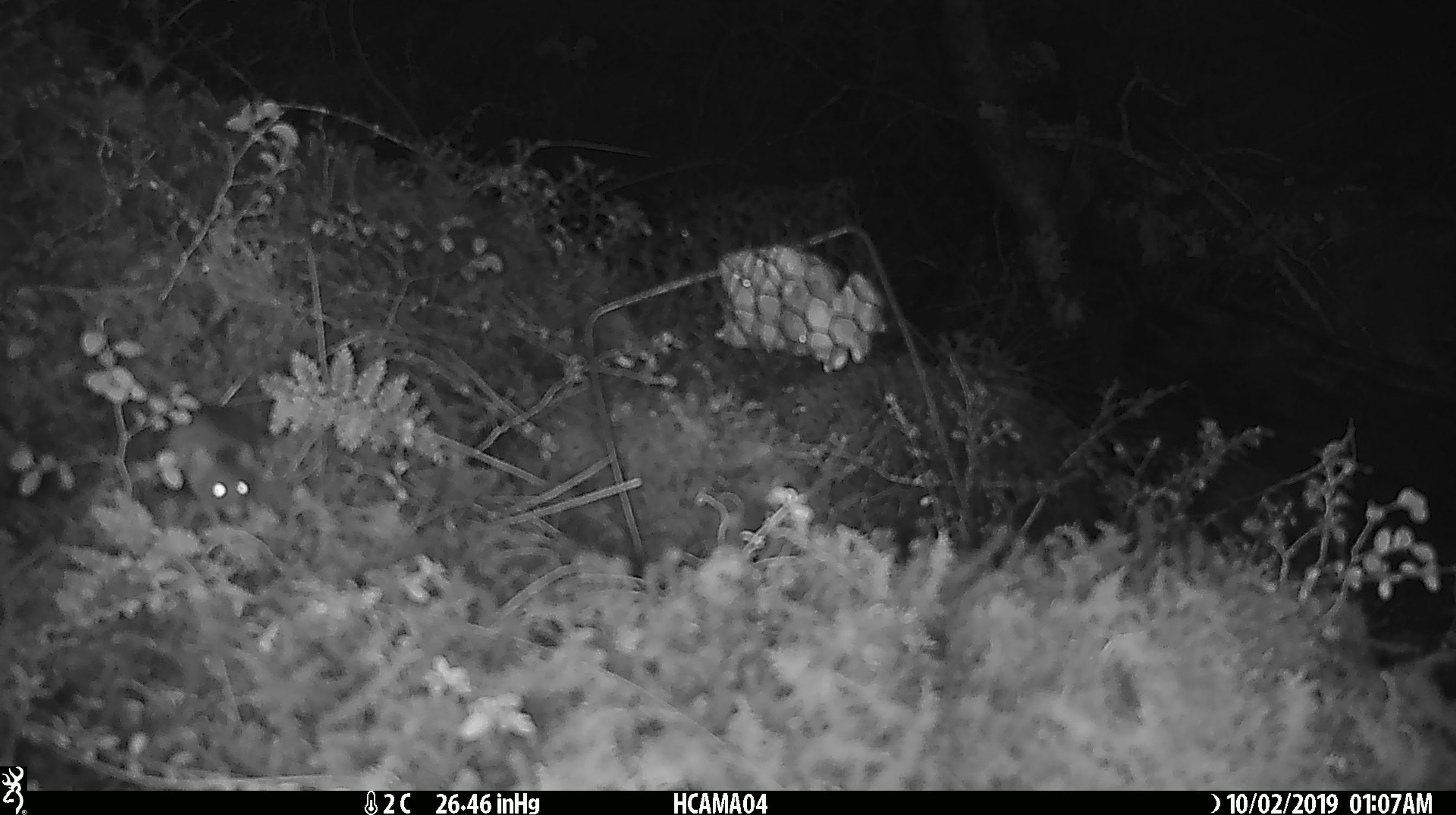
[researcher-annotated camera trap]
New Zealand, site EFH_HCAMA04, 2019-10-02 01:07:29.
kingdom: Animalia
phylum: Chordata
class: Mammalia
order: Rodentia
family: Muridae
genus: Mus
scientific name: Mus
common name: mouse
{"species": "mouse (Mus)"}